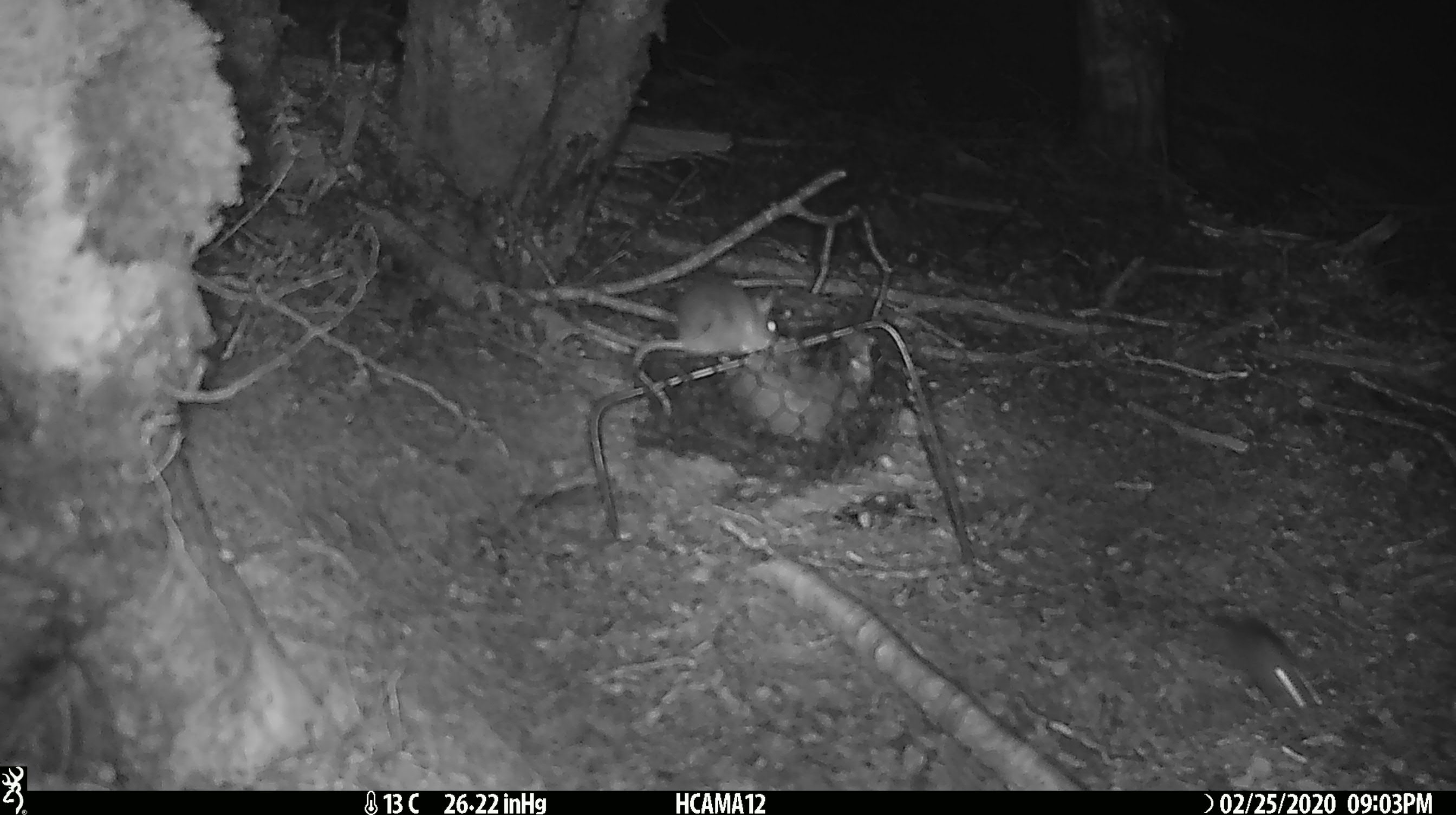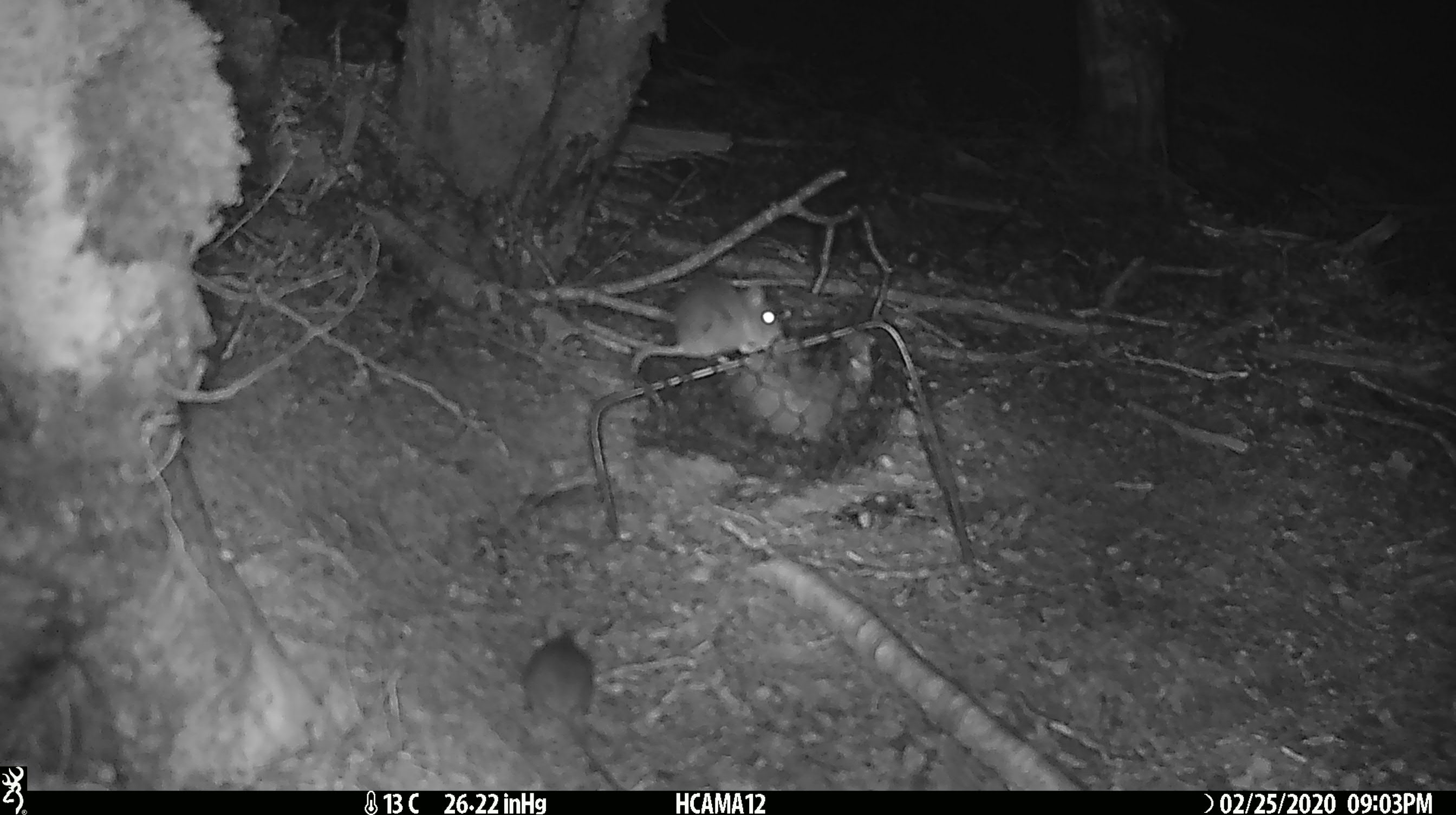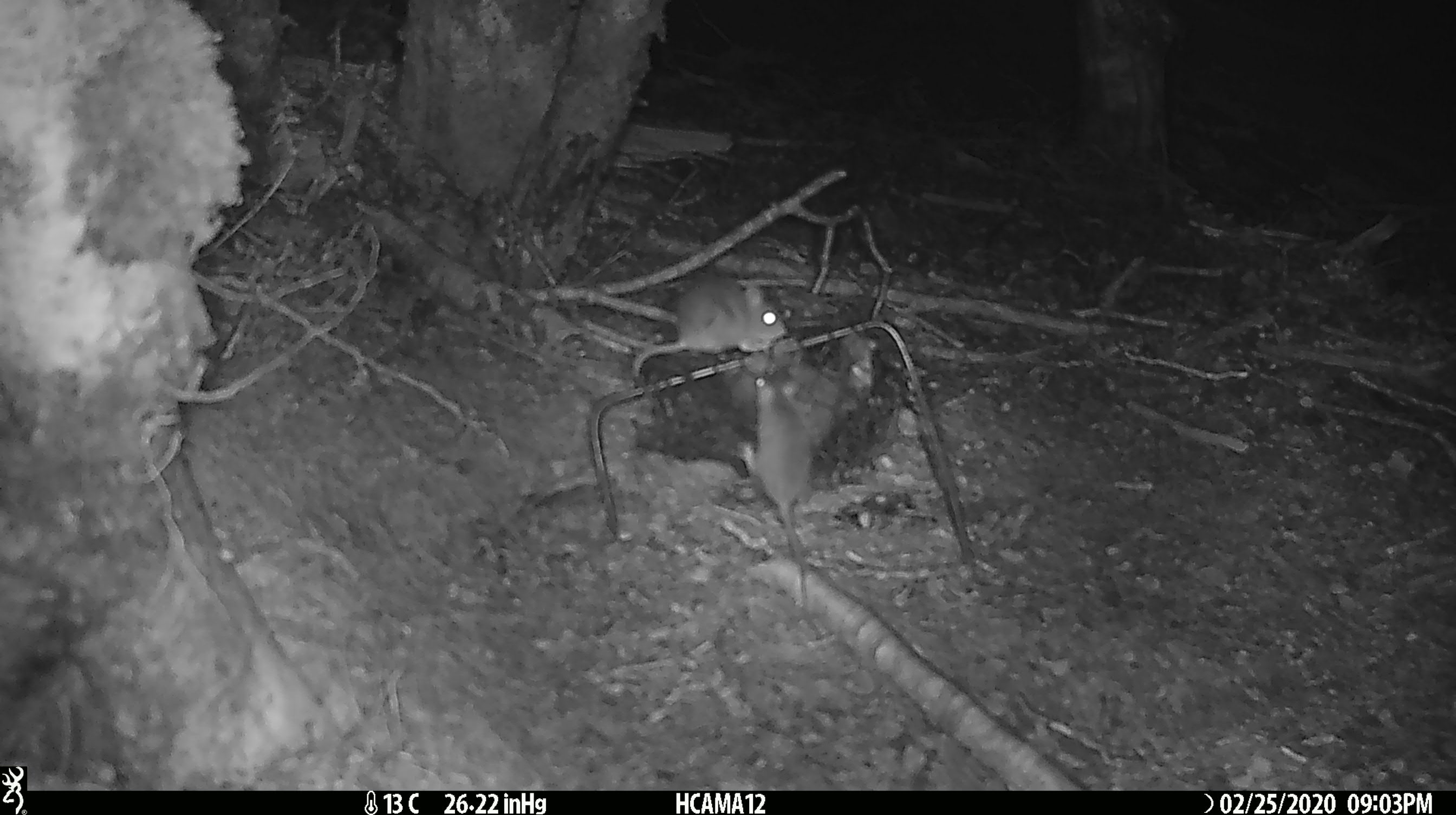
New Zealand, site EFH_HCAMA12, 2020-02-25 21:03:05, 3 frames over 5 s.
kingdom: Animalia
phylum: Chordata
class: Mammalia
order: Rodentia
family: Muridae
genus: Mus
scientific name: Mus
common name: mouse